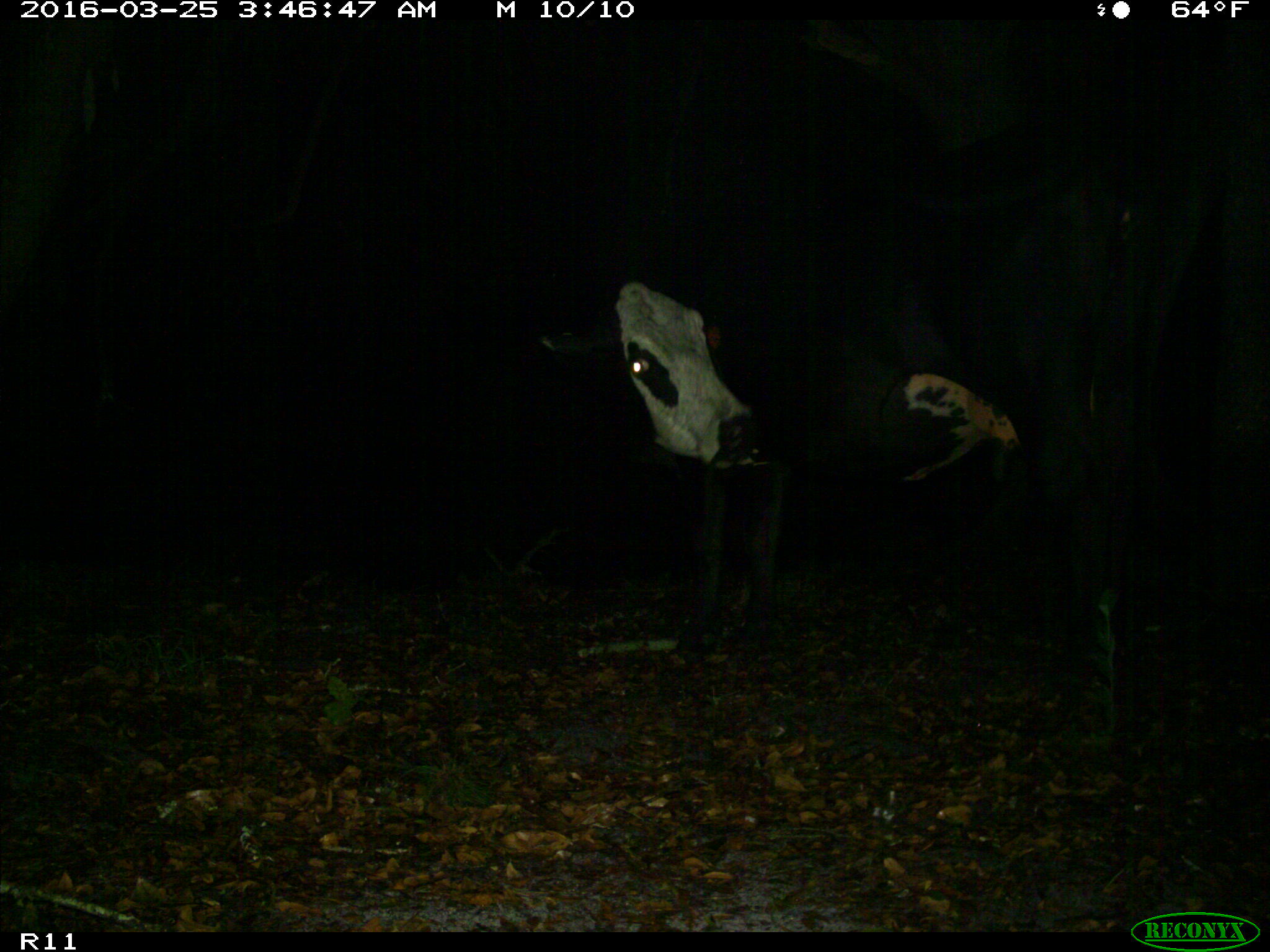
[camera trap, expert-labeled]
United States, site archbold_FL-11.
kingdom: Animalia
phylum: Chordata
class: Mammalia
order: Artiodactyla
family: Bovidae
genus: Bos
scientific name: Bos taurus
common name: domestic cow